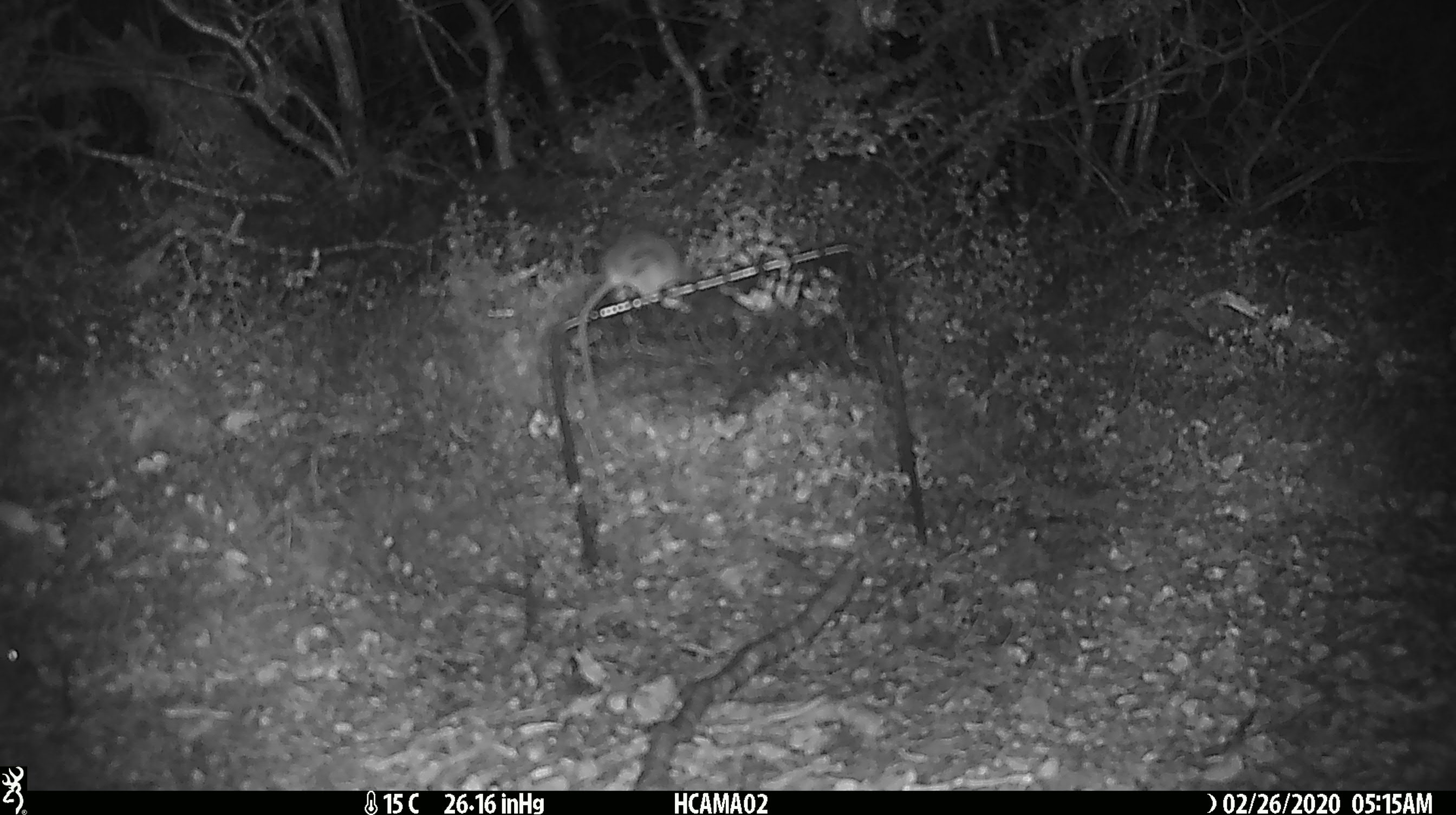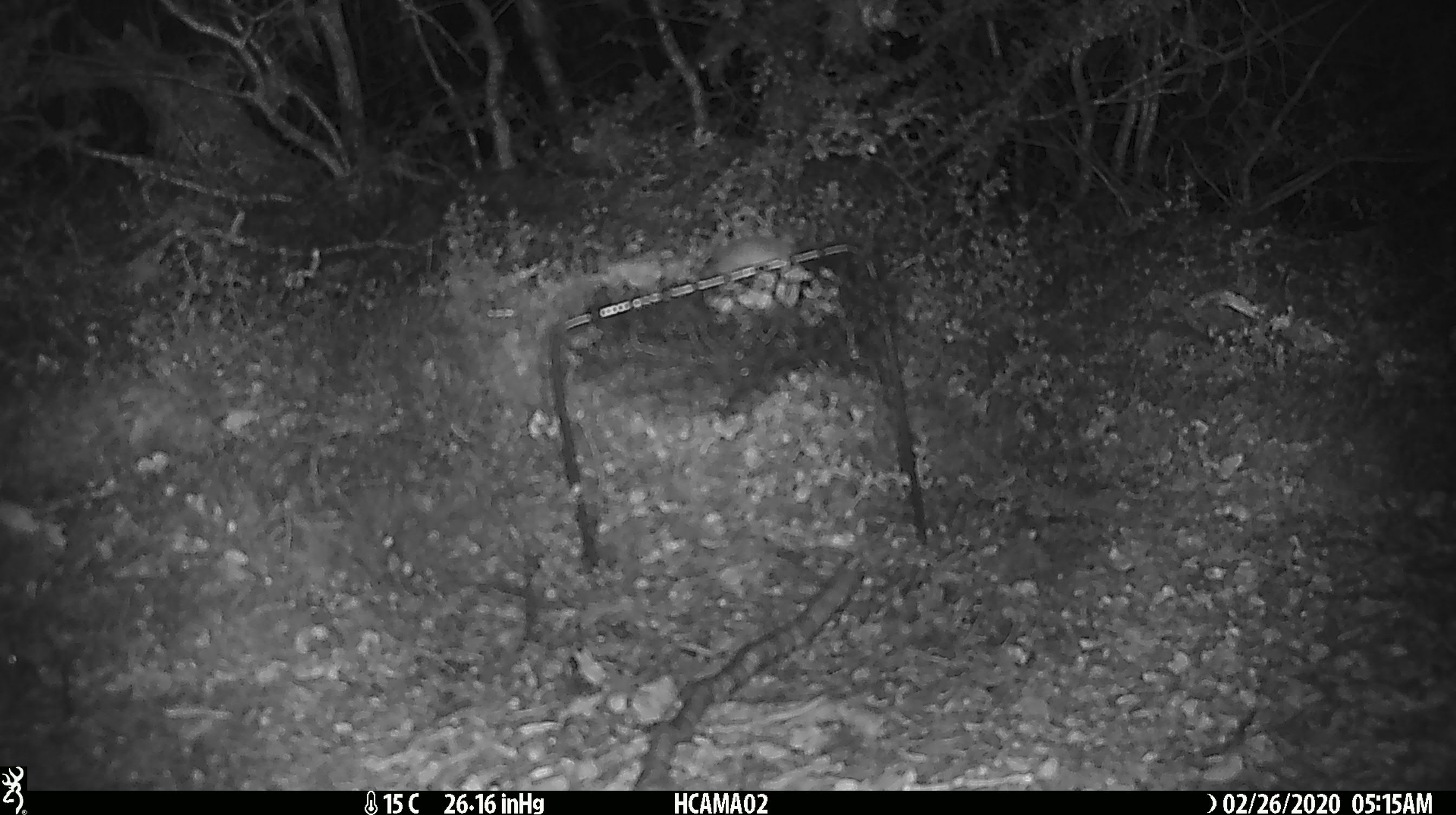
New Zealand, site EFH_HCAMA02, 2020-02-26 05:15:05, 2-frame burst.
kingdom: Animalia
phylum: Chordata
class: Mammalia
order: Rodentia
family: Muridae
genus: Mus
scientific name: Mus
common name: mouse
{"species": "mouse (Mus)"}